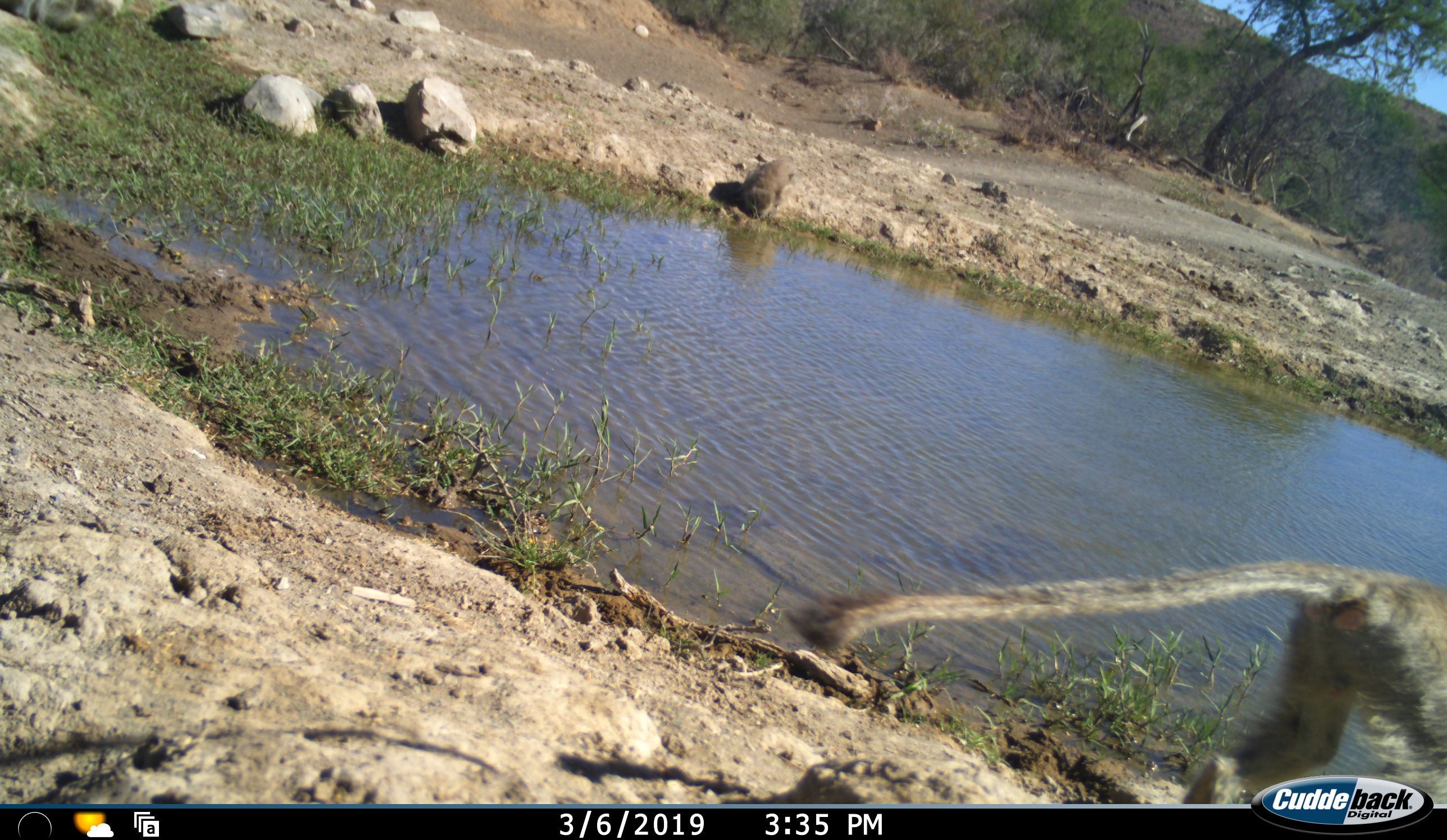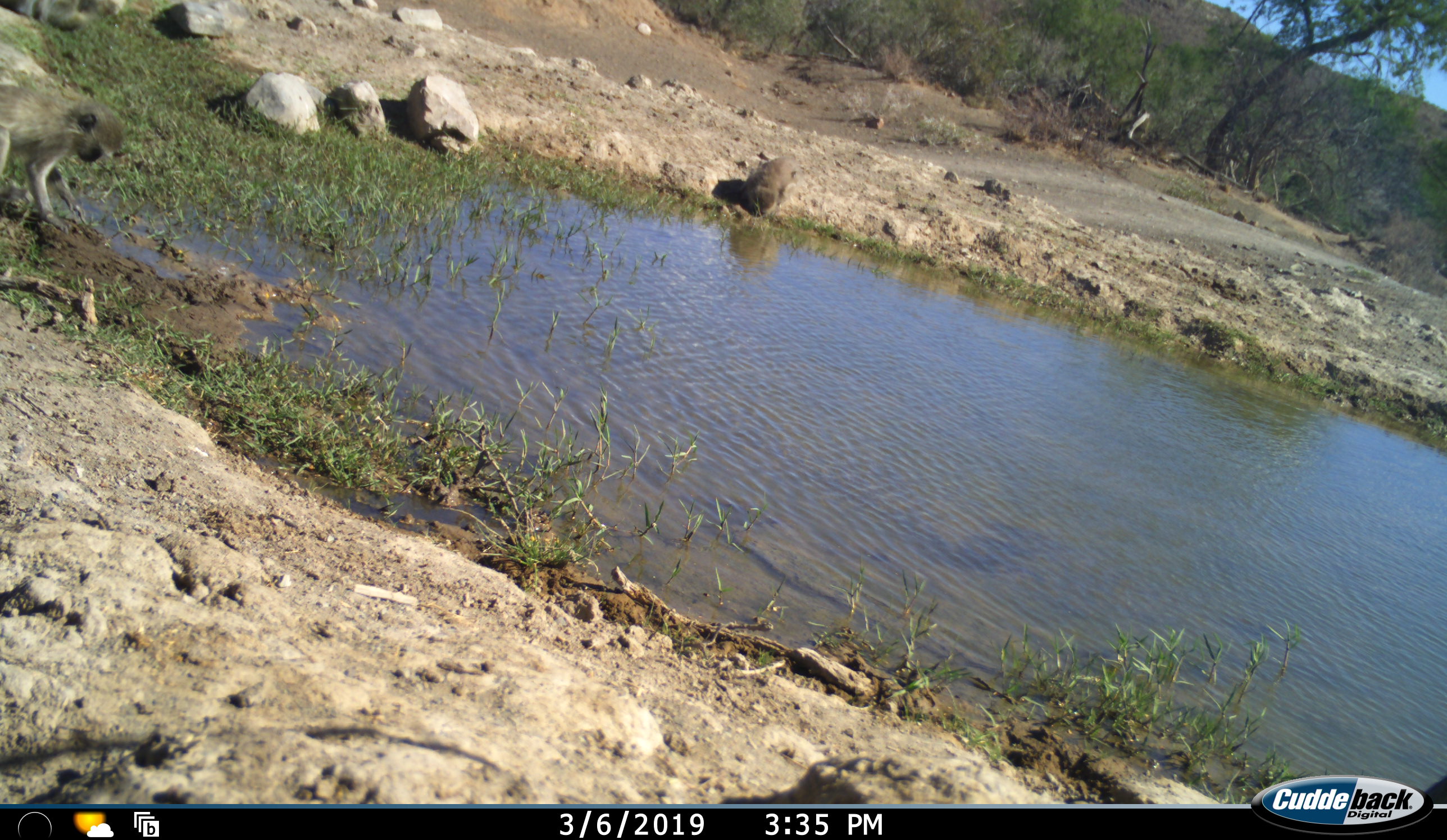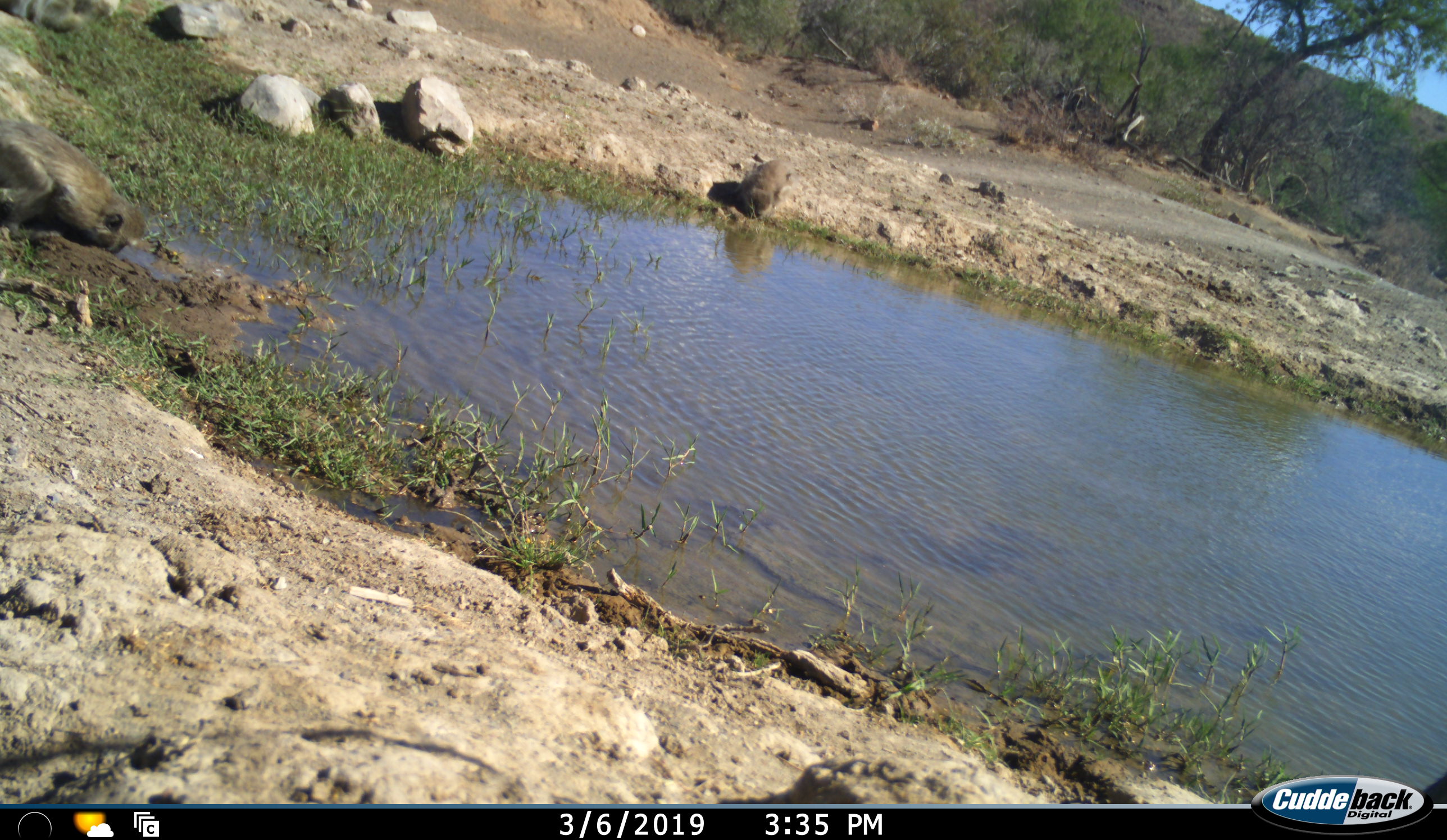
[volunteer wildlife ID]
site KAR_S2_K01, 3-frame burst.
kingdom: Animalia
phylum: Chordata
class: Mammalia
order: Primates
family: Cercopithecidae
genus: Chlorocebus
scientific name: Chlorocebus pygerythrus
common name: vervet monkey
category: monkeyvervet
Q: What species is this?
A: Monkeyvervet (vervet monkey) (Chlorocebus pygerythrus).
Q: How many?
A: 3.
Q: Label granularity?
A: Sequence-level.